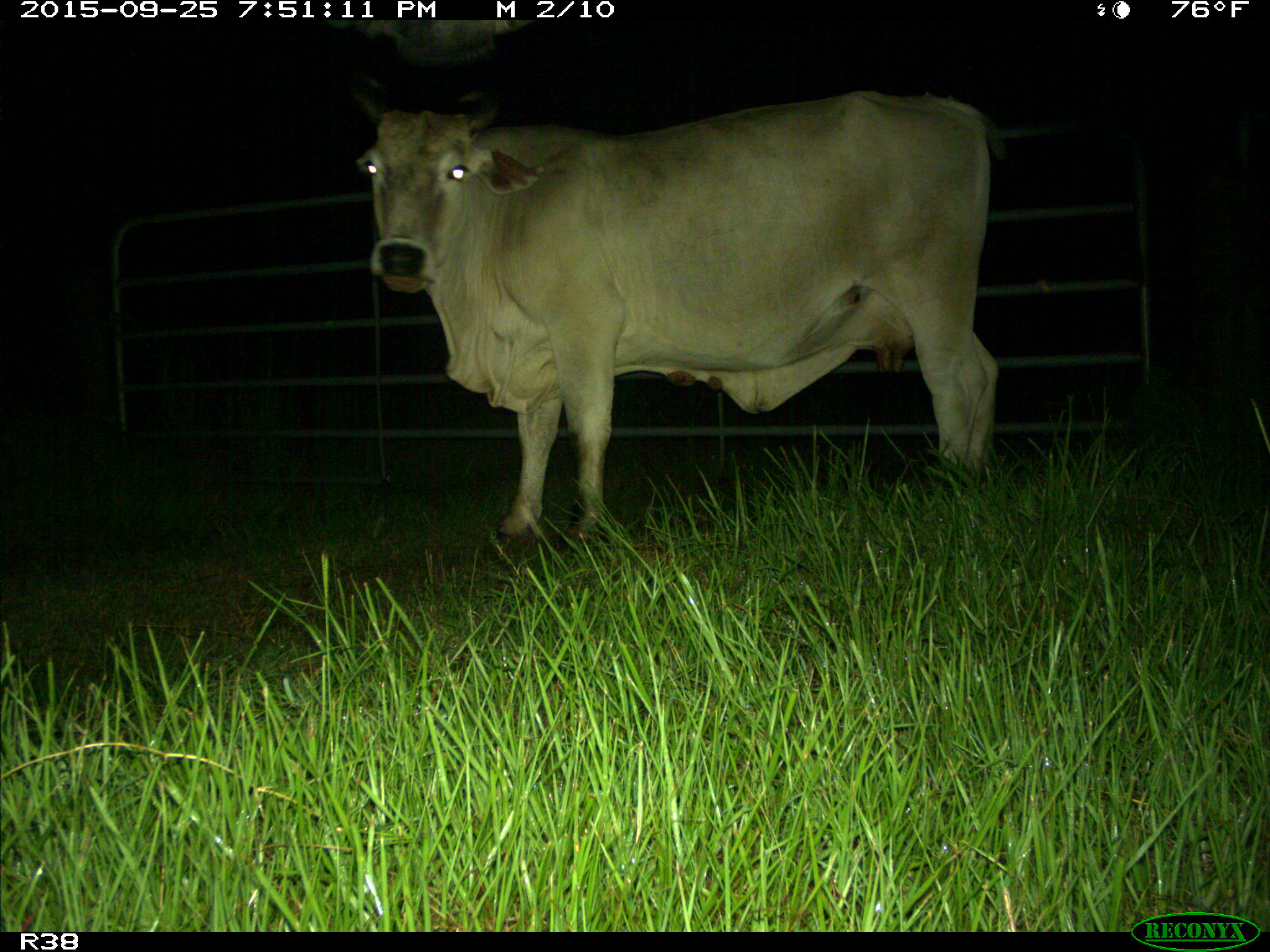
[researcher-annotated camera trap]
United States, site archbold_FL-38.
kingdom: Animalia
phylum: Chordata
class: Mammalia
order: Artiodactyla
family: Bovidae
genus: Bos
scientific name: Bos taurus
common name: domestic cow